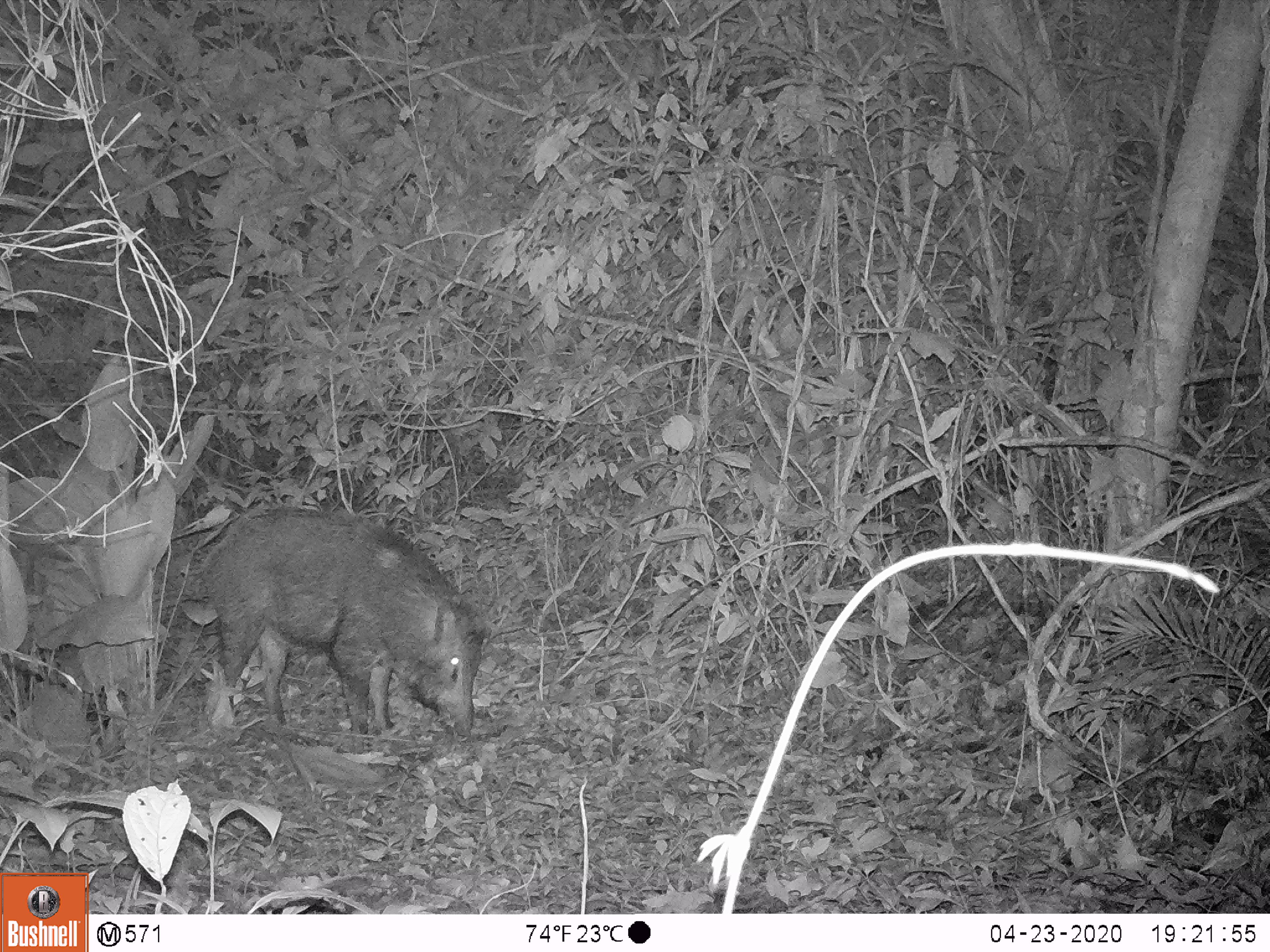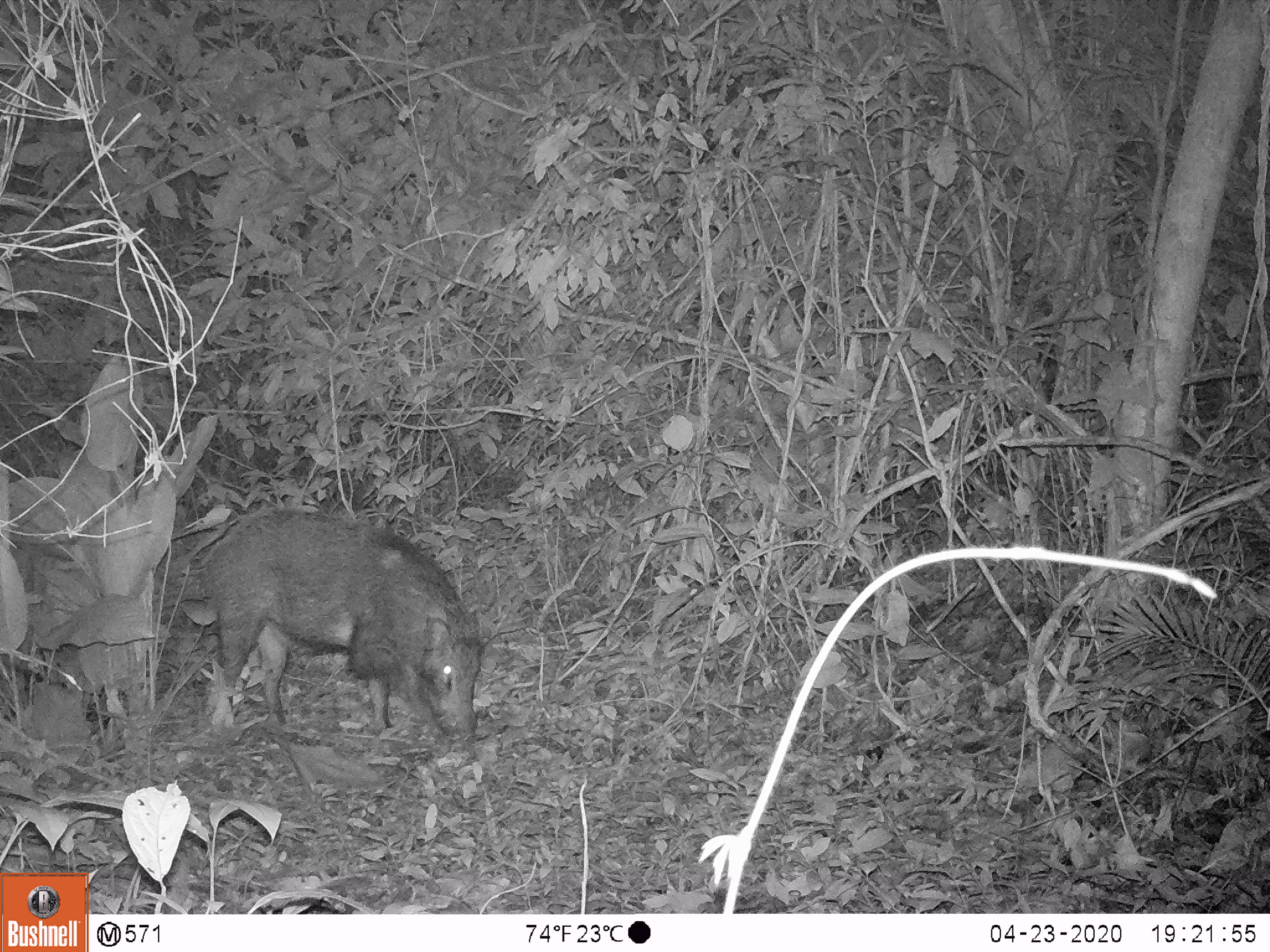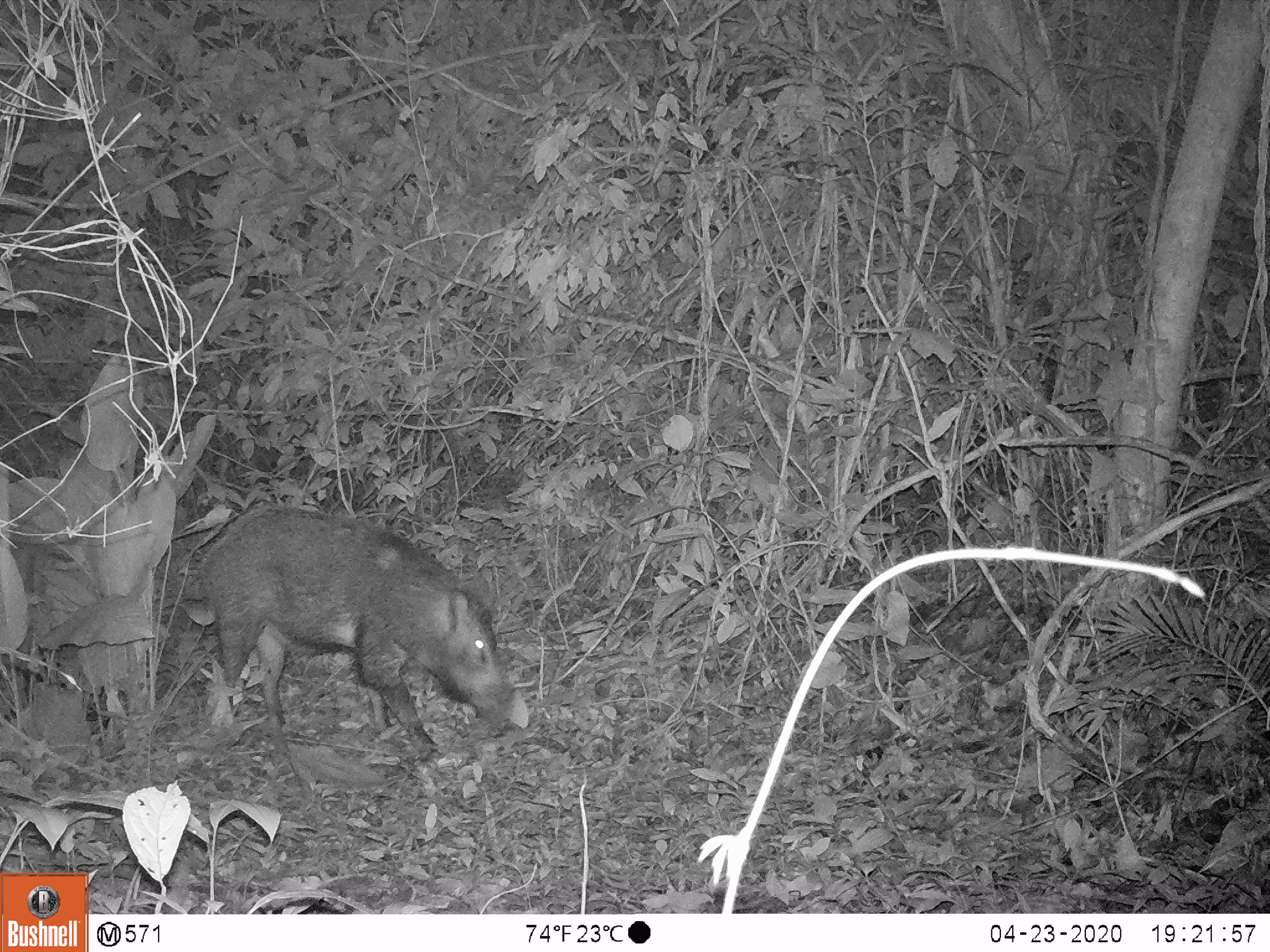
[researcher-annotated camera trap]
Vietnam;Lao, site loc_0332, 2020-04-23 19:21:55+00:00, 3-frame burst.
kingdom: Animalia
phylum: Chordata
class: Mammalia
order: Artiodactyla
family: Suidae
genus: Sus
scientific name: Sus scrofa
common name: eurasian wild pig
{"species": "eurasian wild pig (Sus scrofa)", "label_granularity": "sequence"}